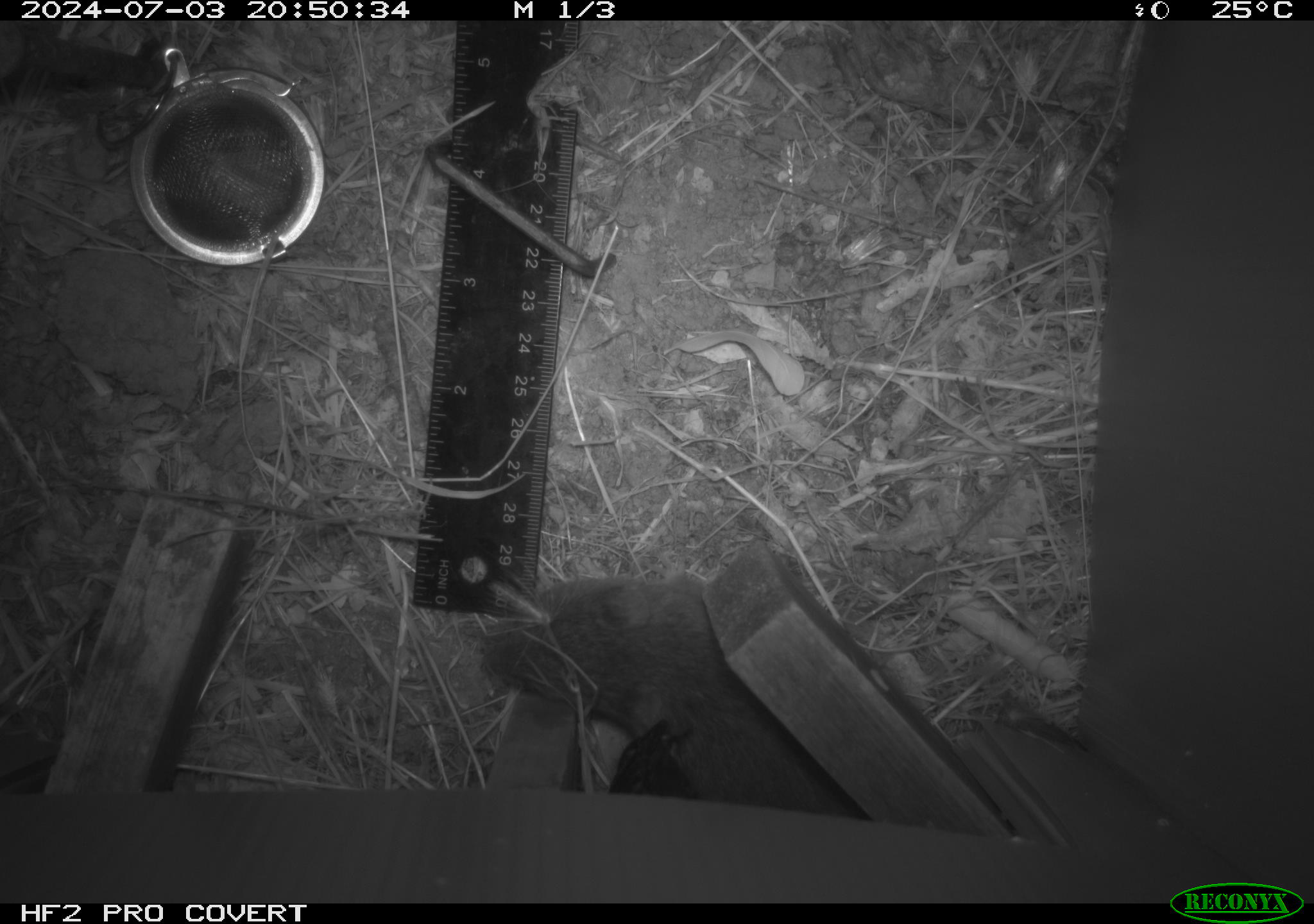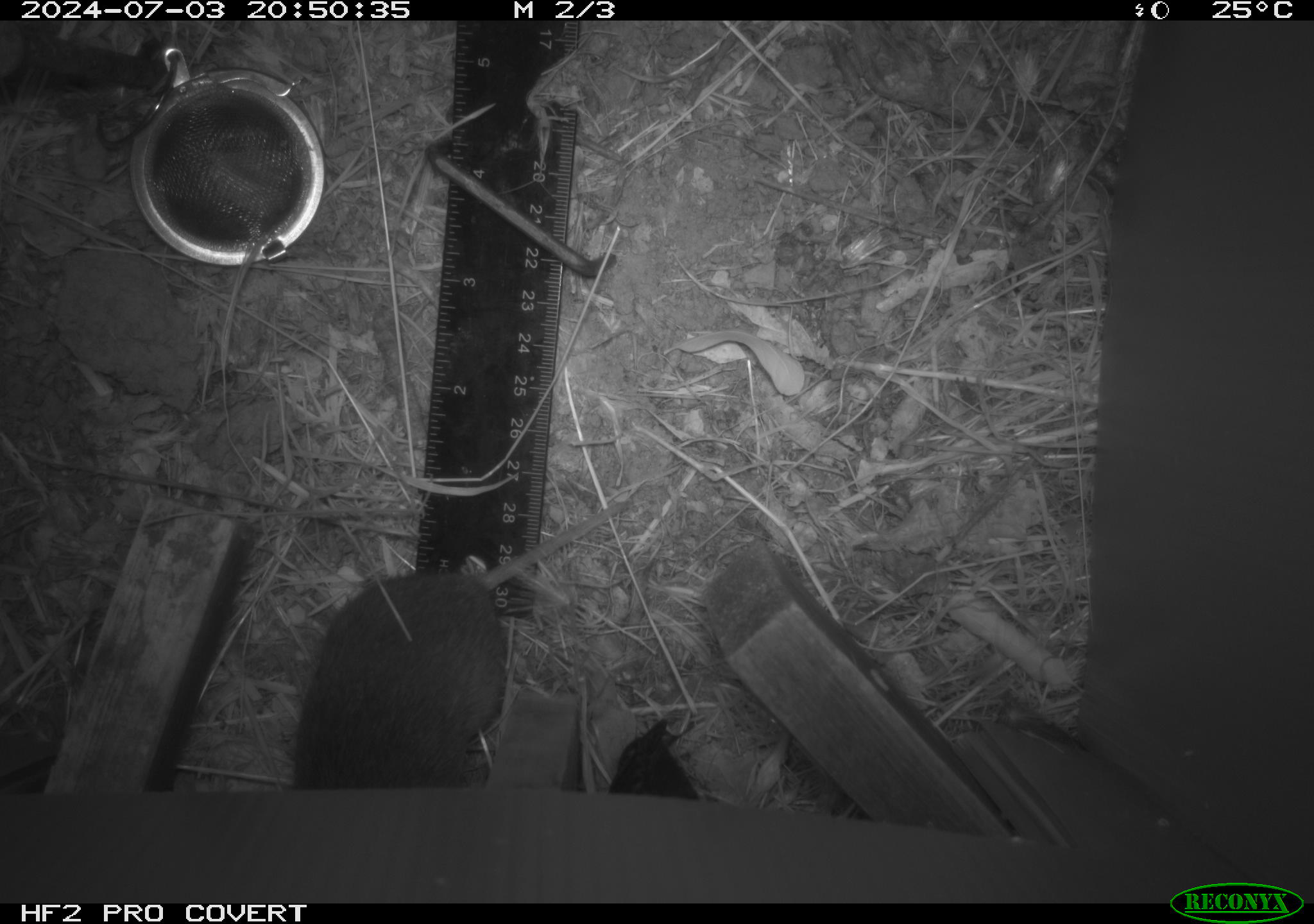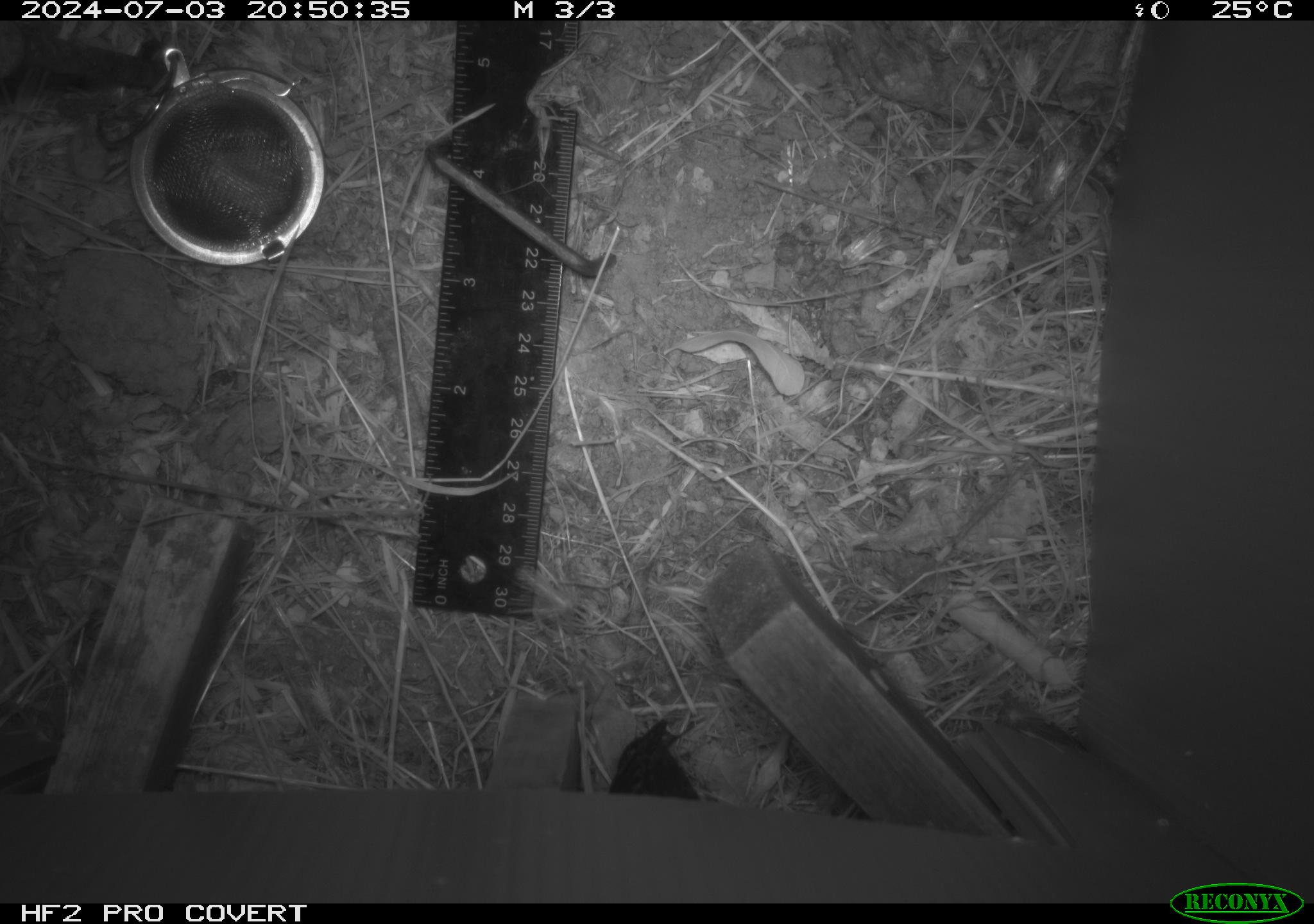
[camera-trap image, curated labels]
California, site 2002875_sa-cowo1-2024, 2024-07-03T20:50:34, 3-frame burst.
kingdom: Animalia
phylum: Chordata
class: Mammalia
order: Rodentia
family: Cricetidae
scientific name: Arvicolinae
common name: voles, lemmings, and muskrats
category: arvicolinae subfamily